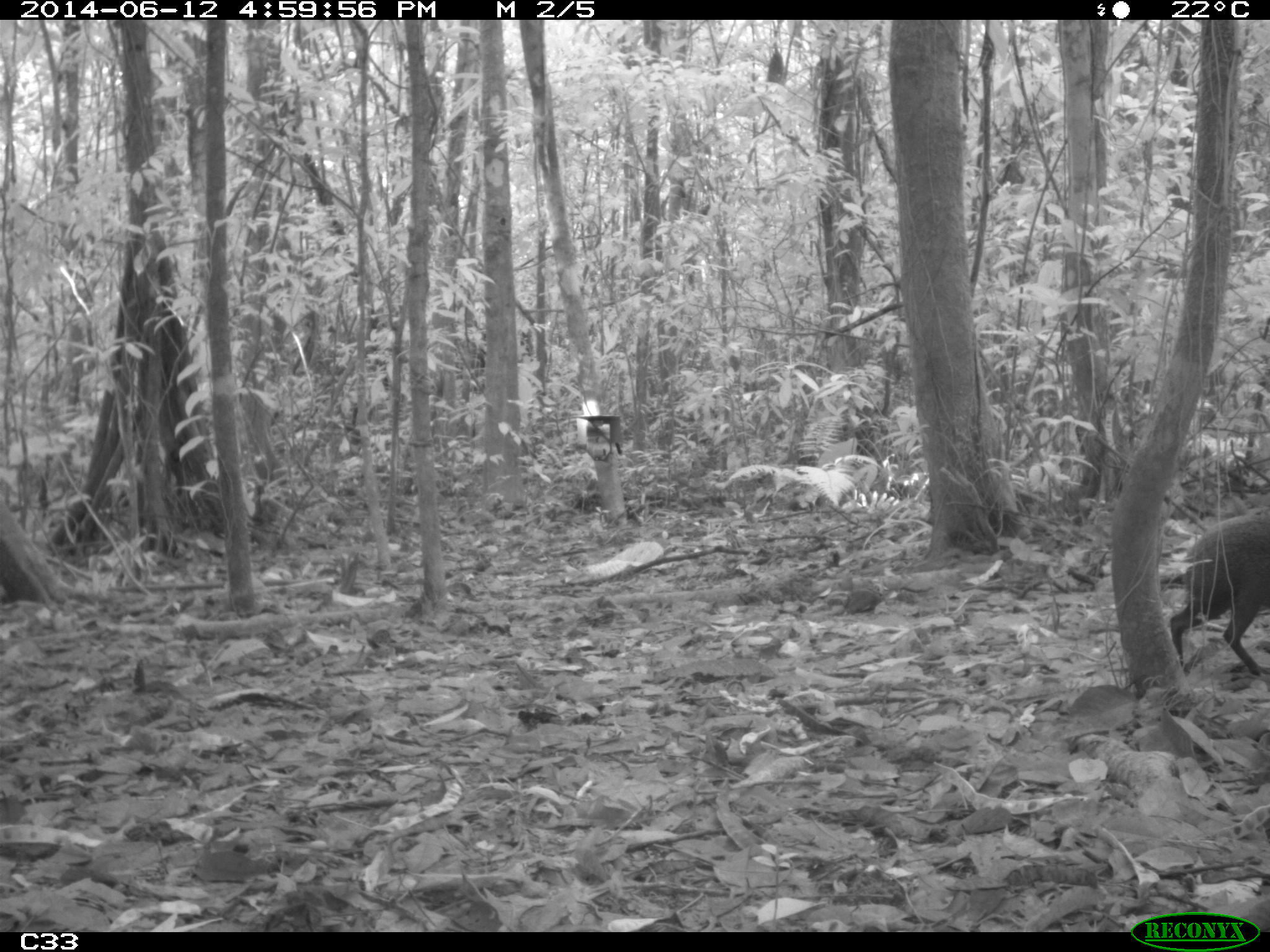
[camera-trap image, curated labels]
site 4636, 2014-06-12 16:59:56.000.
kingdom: Animalia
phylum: Chordata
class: Mammalia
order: Rodentia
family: Dasyproctidae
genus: Dasyprocta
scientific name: Dasyprocta leporina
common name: red-rumped agouti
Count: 1.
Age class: adult.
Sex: male.